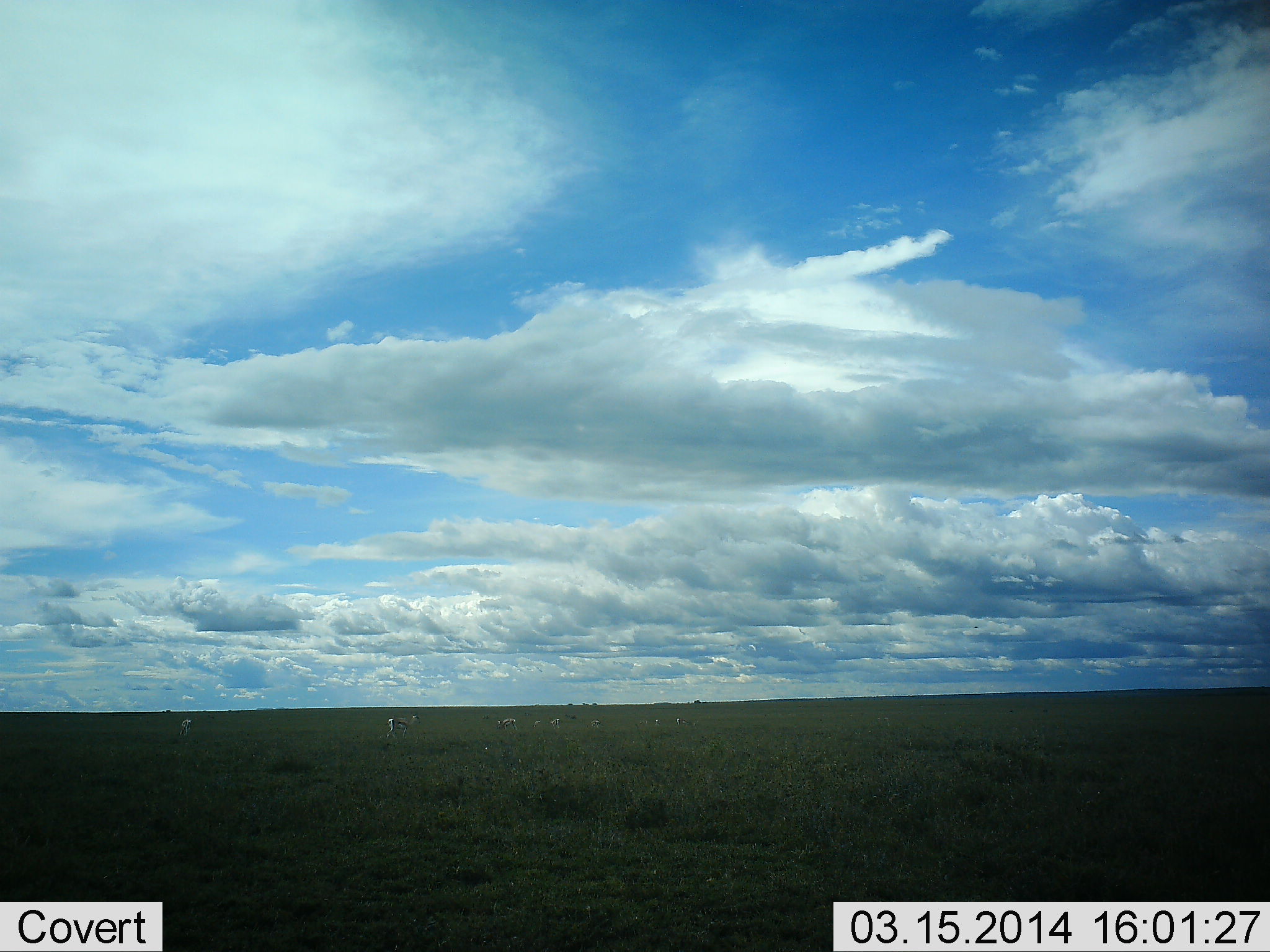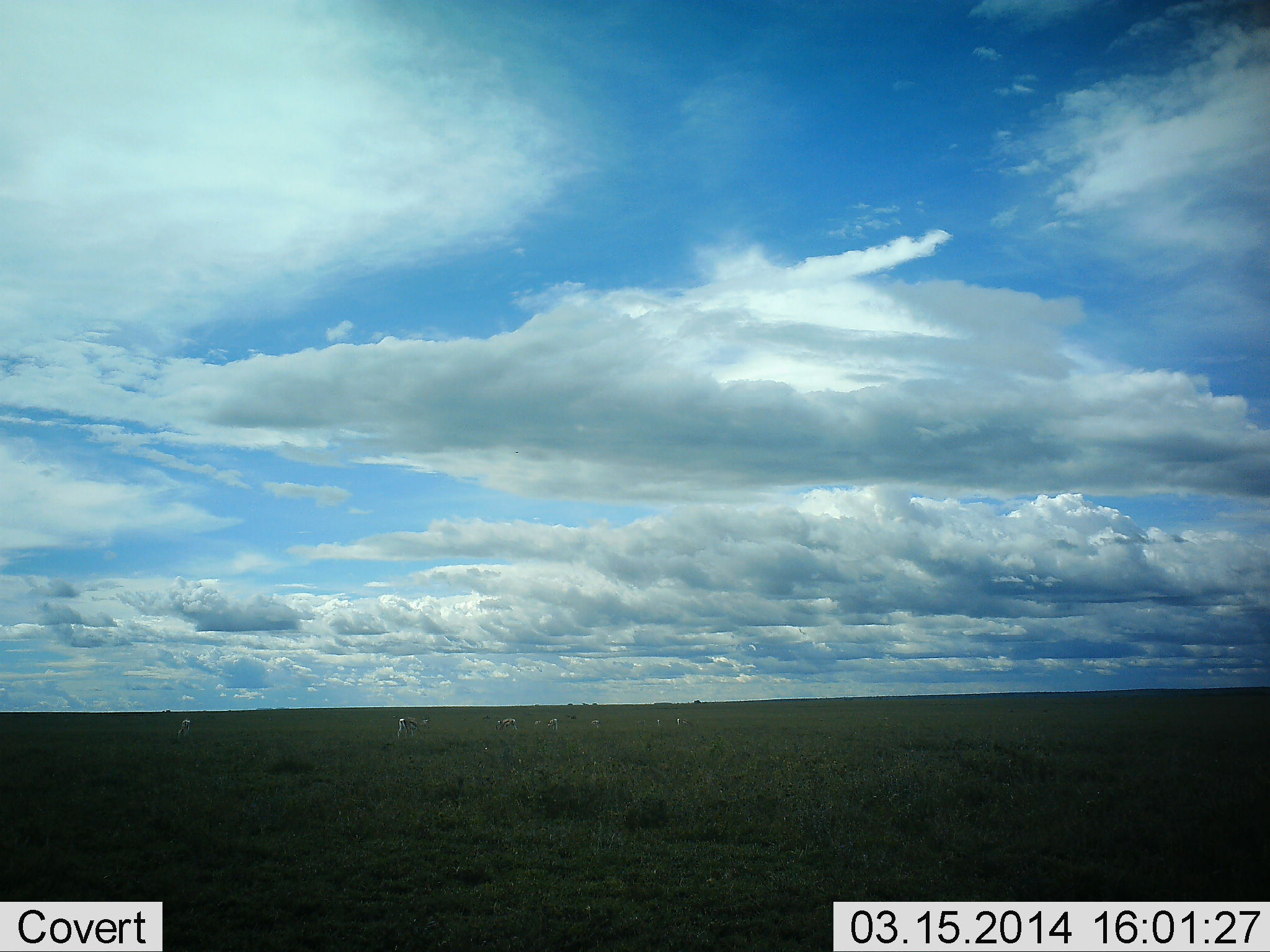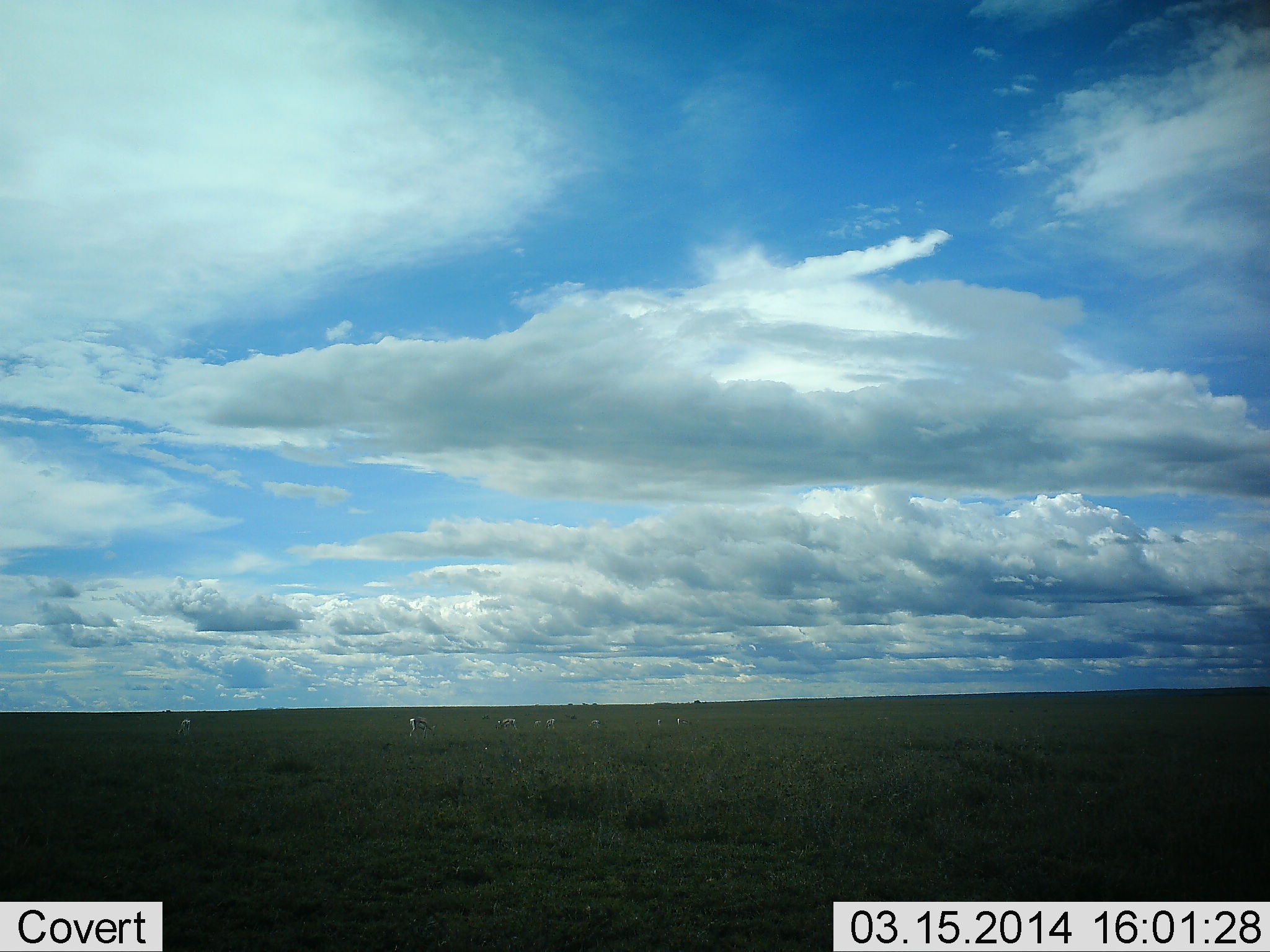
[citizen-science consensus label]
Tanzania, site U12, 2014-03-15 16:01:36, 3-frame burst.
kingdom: Animalia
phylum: Chordata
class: Mammalia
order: Artiodactyla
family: Bovidae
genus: Eudorcas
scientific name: Eudorcas thomsonii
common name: thomson's gazelle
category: gazellethomsons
Gazellethomsons (thomson's gazelle) (Eudorcas thomsonii), count 8. Behavior (volunteer vote fractions): standing 50%, resting 0%, moving 60%, interacting 0%. Young present (vote fraction): 0%. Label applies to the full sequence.